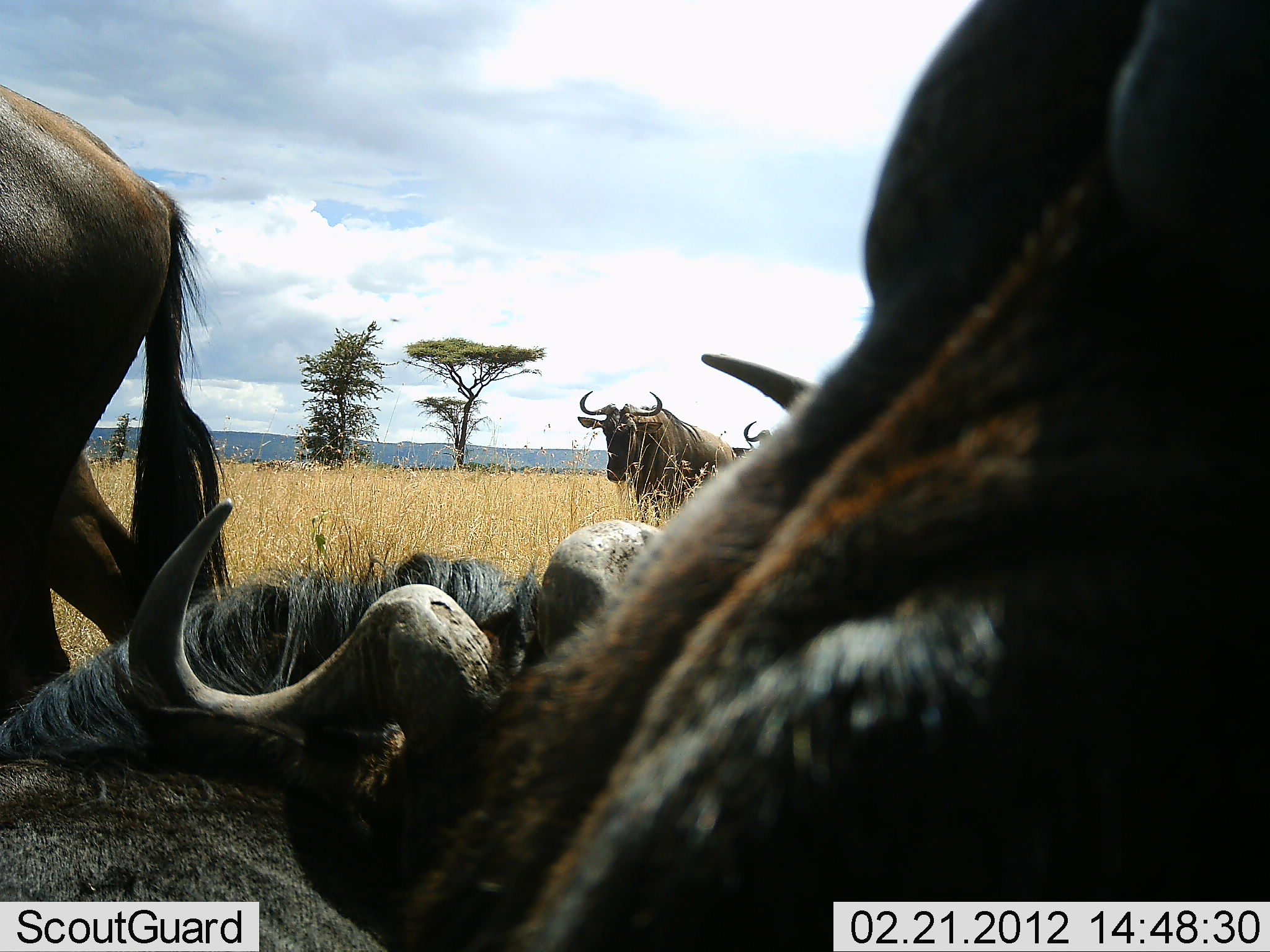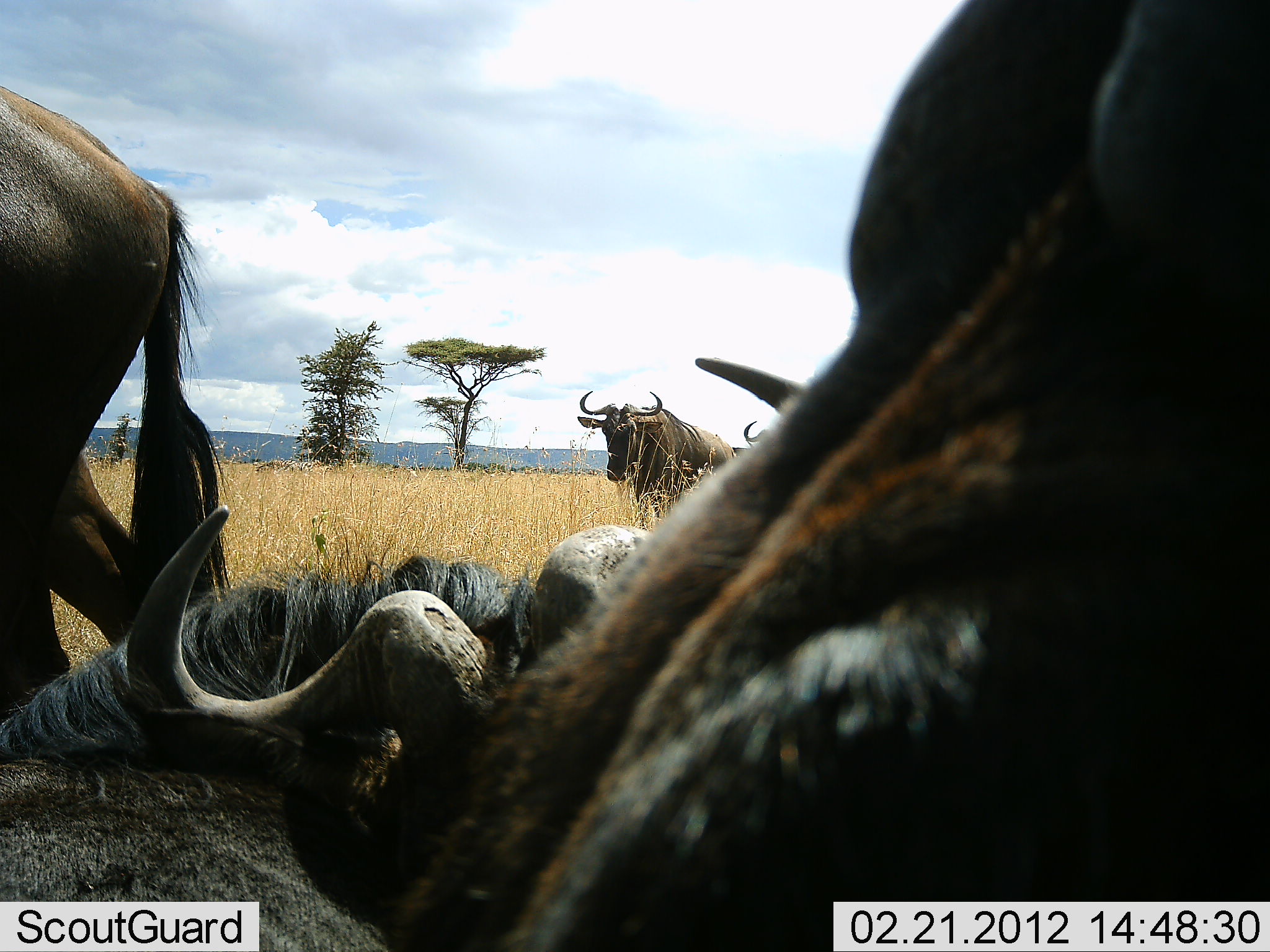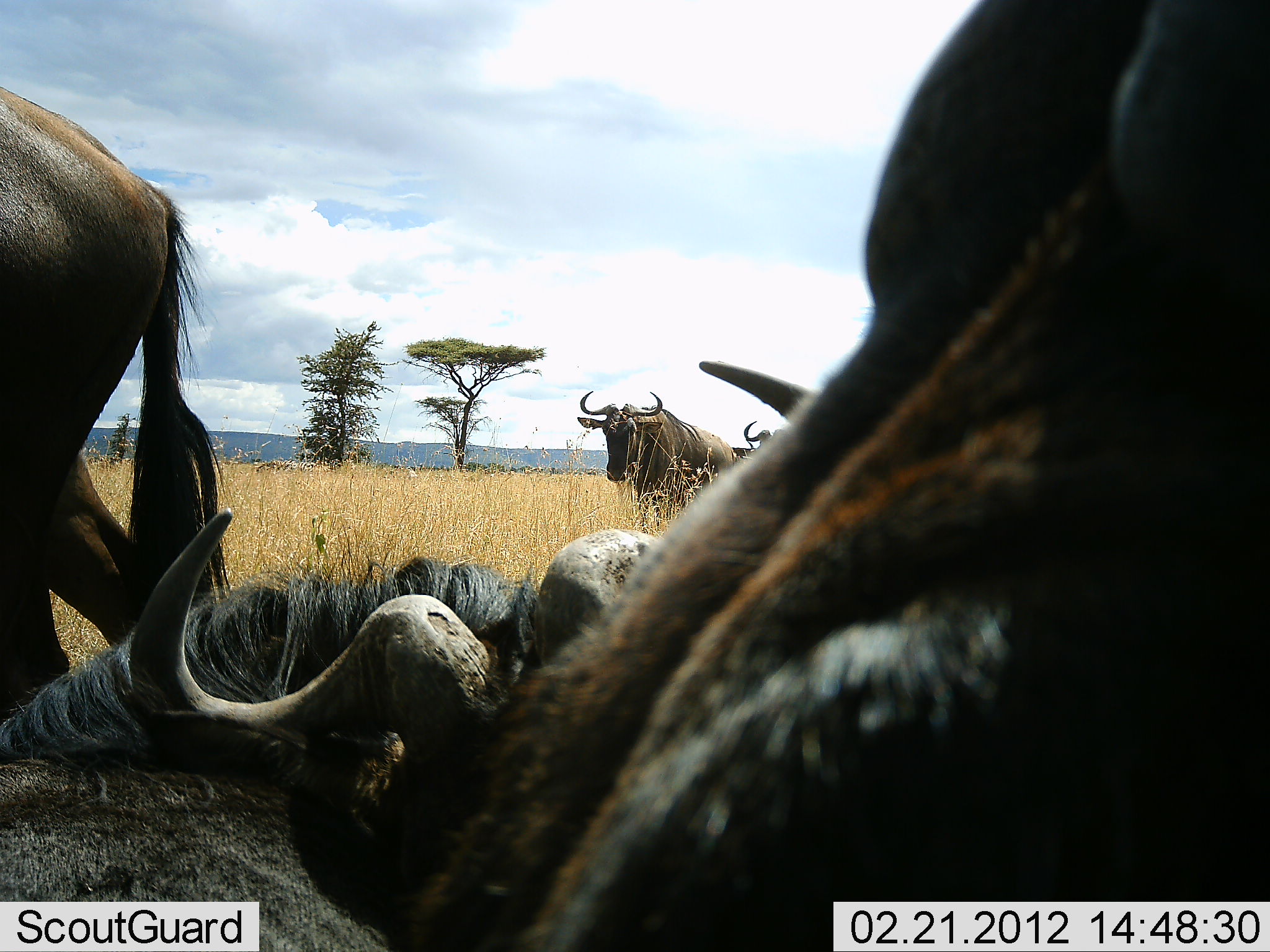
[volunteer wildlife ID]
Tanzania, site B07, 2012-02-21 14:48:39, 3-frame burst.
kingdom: Animalia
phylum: Chordata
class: Mammalia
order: Artiodactyla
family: Bovidae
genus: Connochaetes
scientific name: Connochaetes taurinus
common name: blue wildebeest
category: wildebeest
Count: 5.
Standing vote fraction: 63%.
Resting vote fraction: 95%.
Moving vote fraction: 16%.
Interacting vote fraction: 11%.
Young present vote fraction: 0%.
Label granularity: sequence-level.